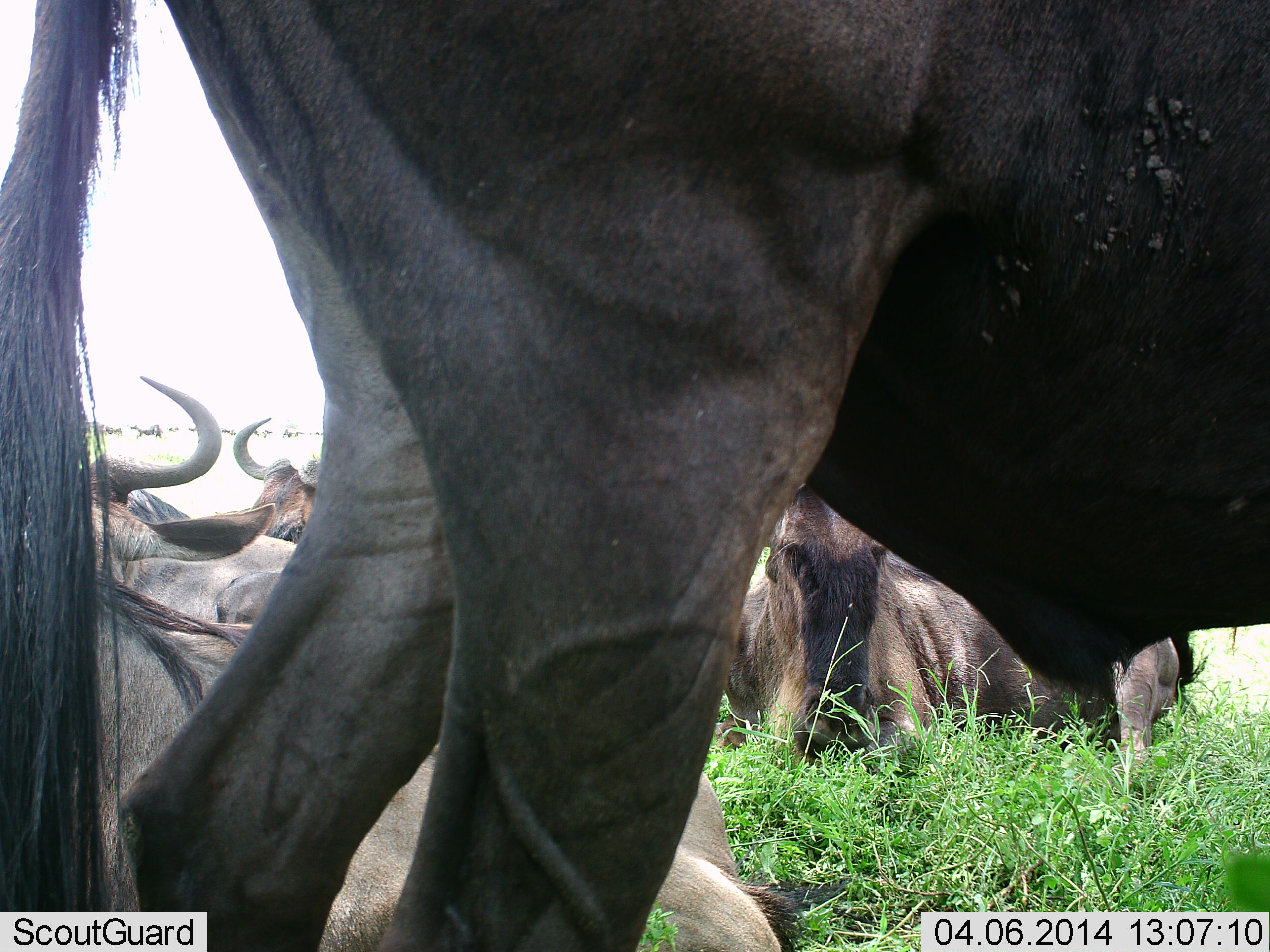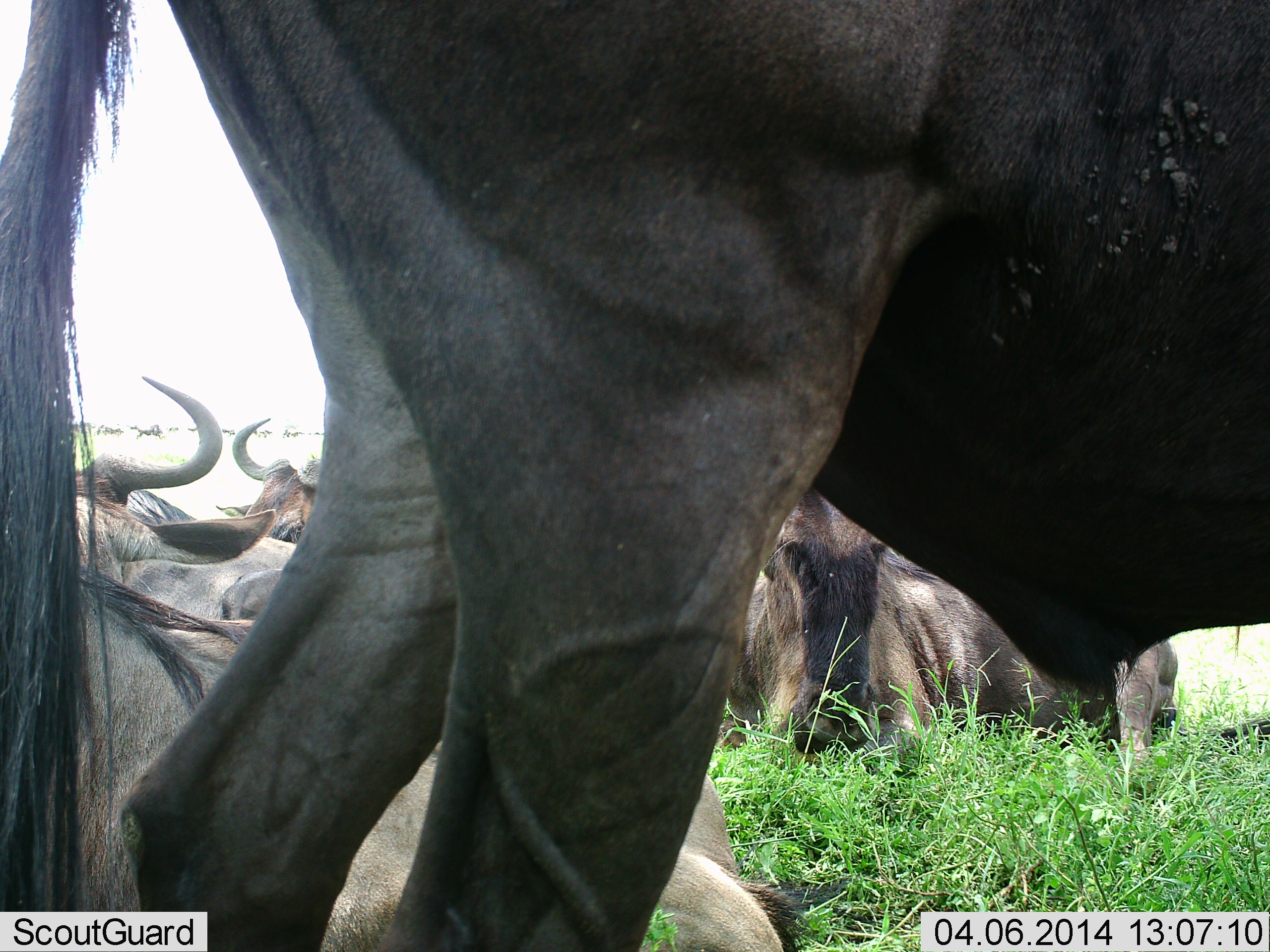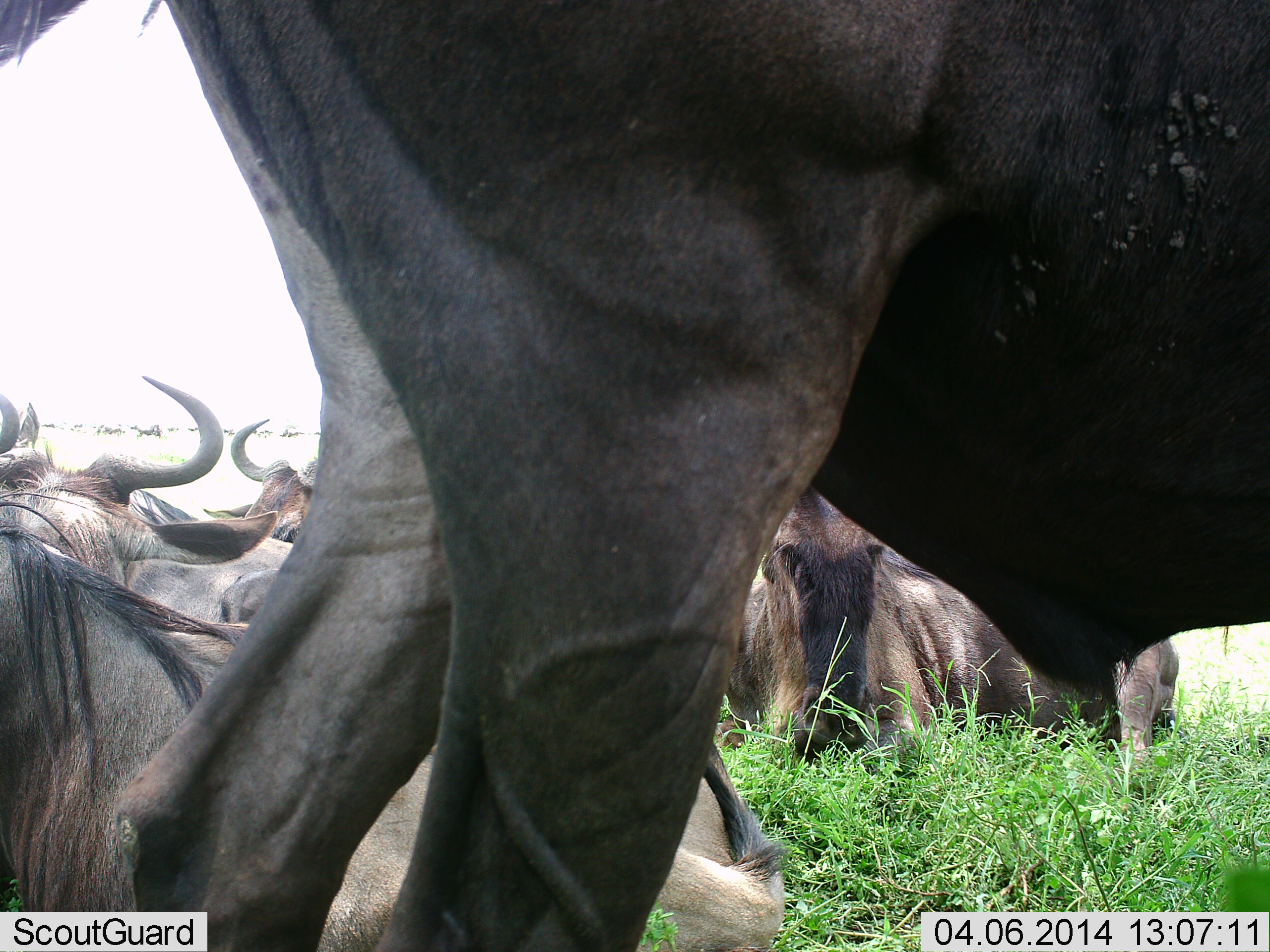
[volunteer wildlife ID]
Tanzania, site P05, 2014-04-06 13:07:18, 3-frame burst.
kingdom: Animalia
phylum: Chordata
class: Mammalia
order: Artiodactyla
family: Bovidae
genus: Connochaetes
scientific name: Connochaetes taurinus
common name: blue wildebeest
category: wildebeest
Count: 5.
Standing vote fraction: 73%.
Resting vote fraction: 91%.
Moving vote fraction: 0%.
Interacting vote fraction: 18%.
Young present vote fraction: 0%.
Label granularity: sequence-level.